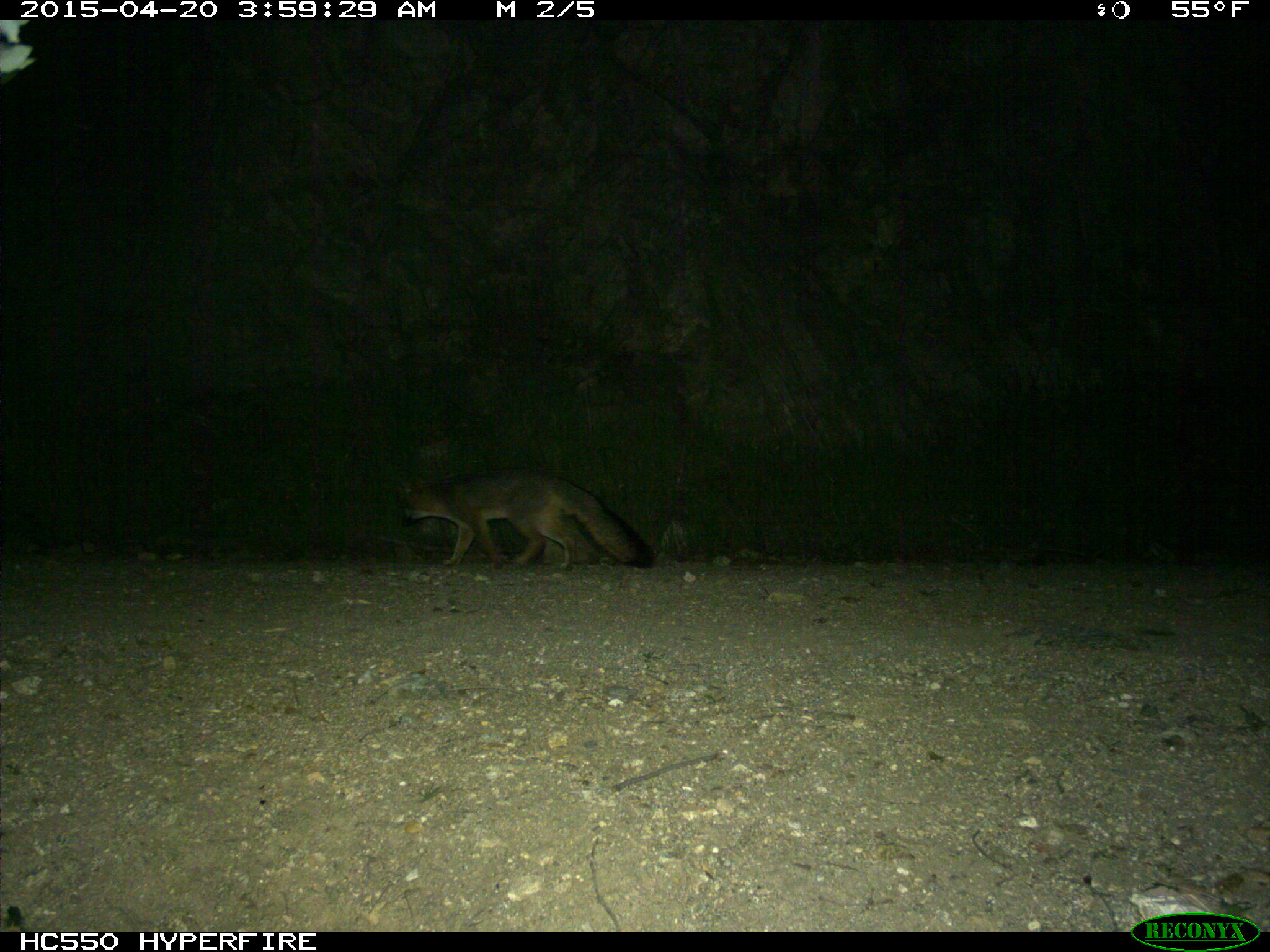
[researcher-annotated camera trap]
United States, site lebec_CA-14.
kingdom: Animalia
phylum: Chordata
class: Mammalia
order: Carnivora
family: Canidae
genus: Urocyon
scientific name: Urocyon cinereoargenteus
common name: gray fox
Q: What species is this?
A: Urocyon cinereoargenteus (gray fox).